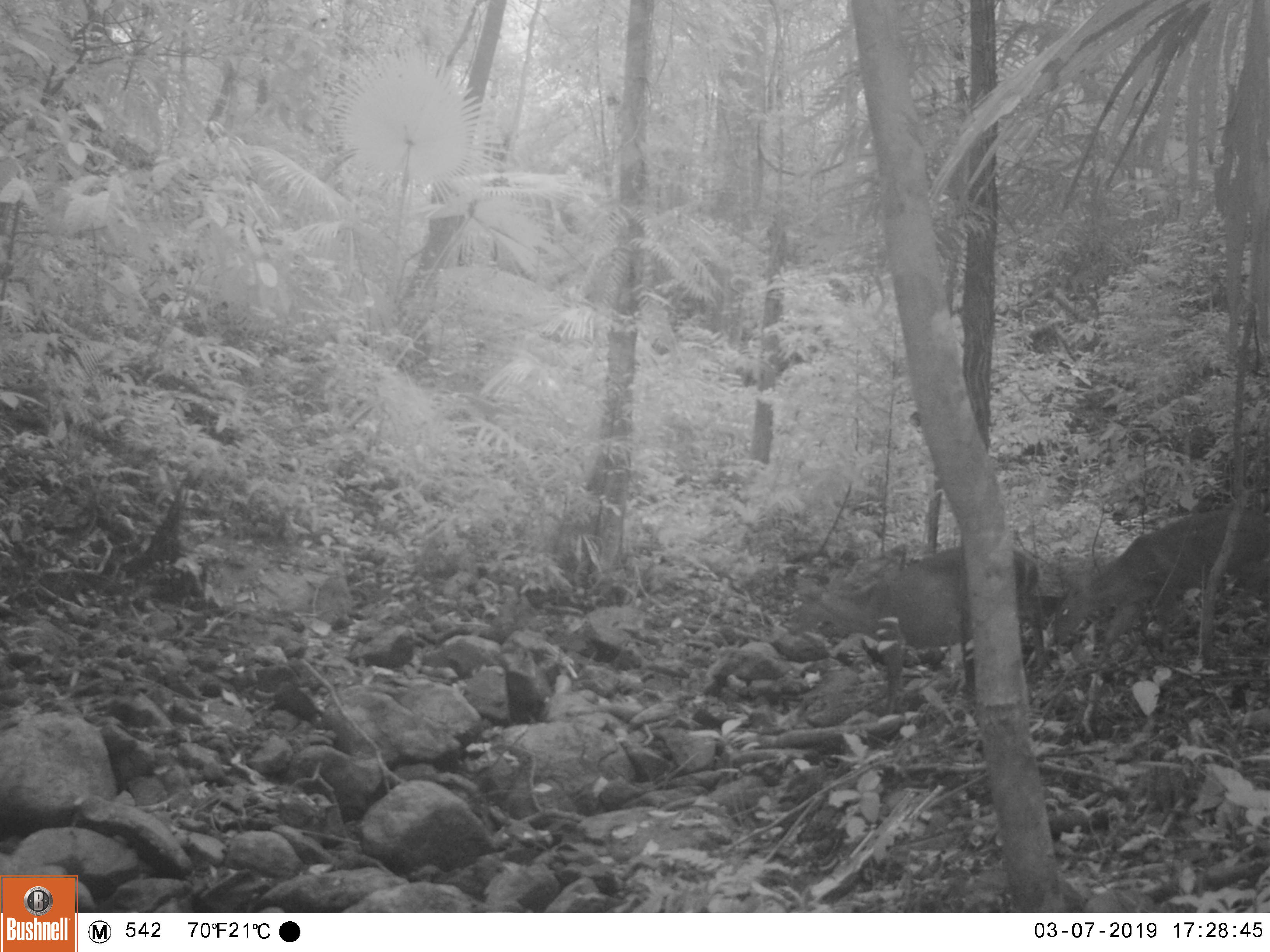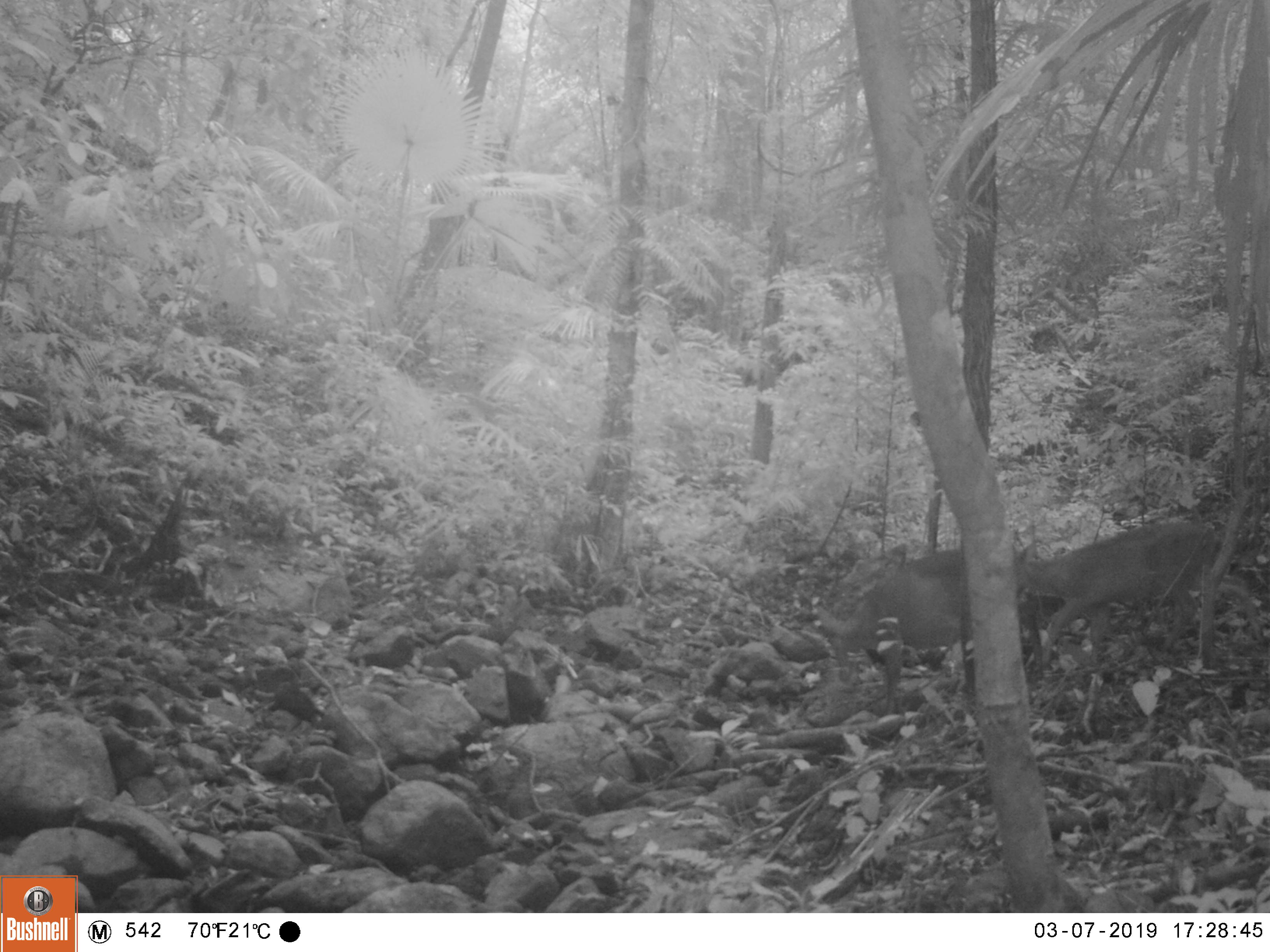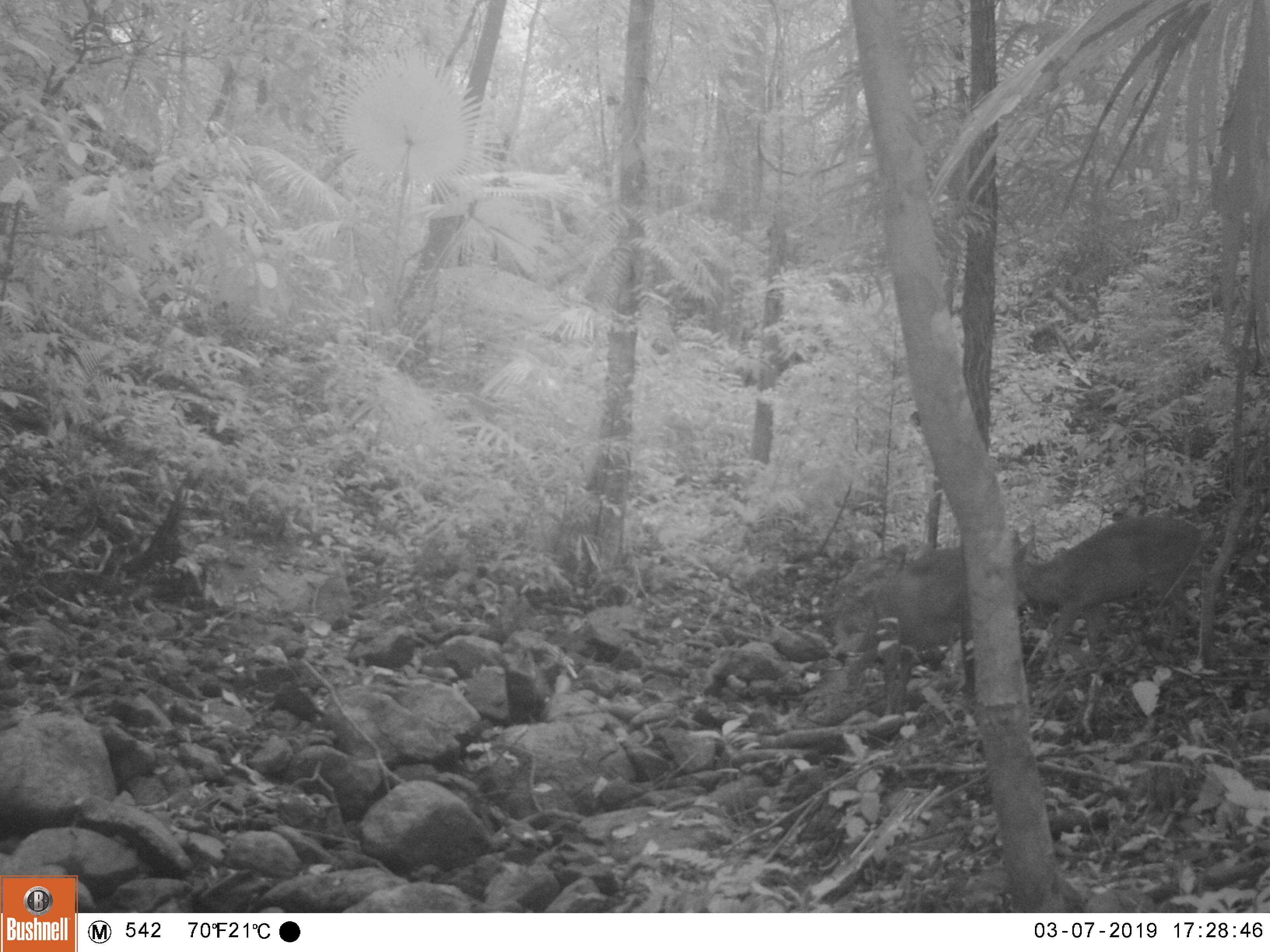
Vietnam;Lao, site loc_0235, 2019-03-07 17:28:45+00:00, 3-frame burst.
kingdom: Animalia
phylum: Chordata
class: Mammalia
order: Artiodactyla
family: Cervidae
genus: Muntiacus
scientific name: Muntiacus vuquangensis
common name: large-antlered muntjac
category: large antlered muntjac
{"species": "large antlered muntjac (large-antlered muntjac) (Muntiacus vuquangensis)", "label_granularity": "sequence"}